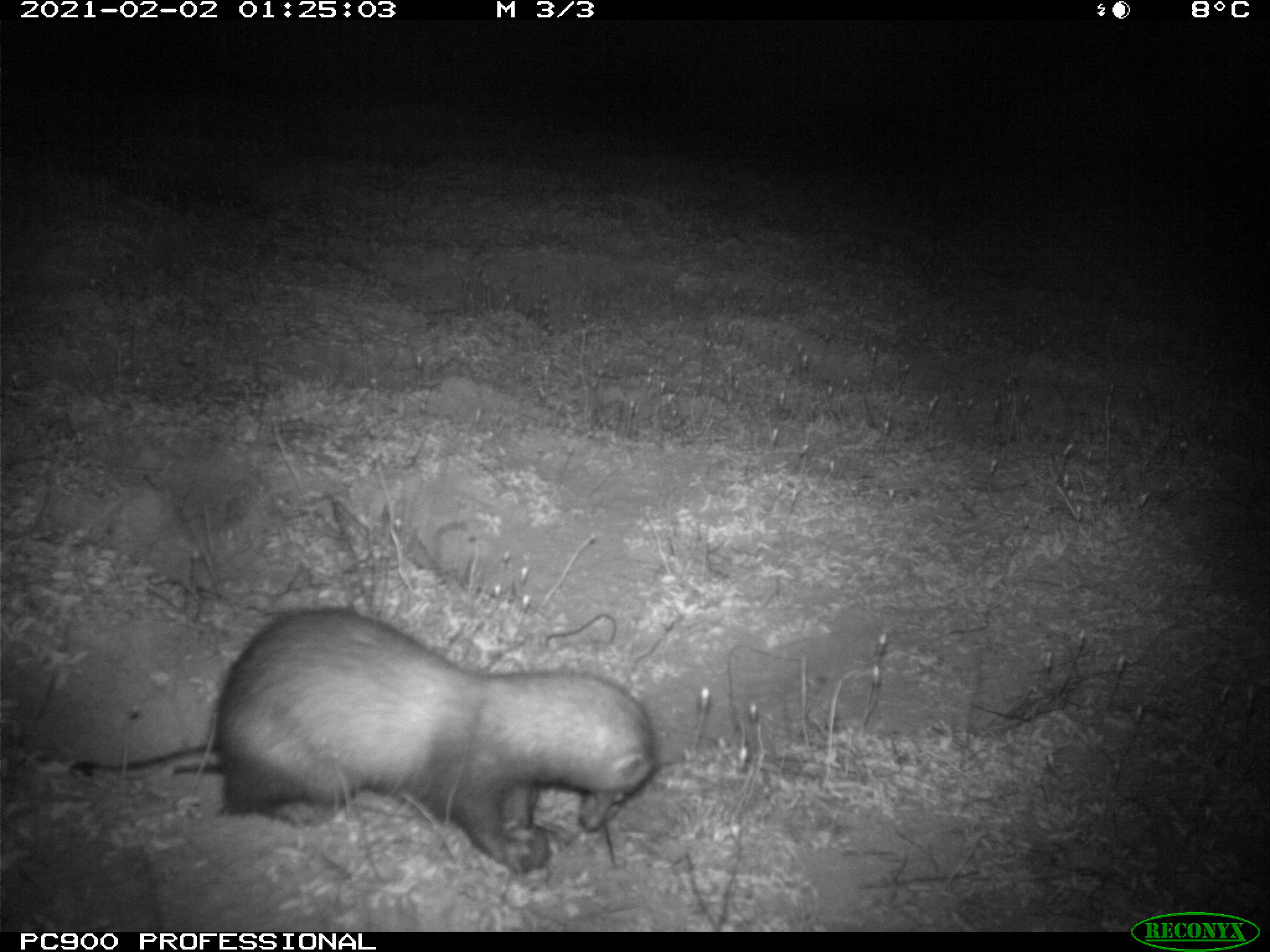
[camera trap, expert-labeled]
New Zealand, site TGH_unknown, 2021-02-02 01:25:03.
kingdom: Animalia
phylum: Chordata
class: Mammalia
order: Carnivora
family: Mustelidae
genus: Mustela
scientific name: Mustela furo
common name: ferret